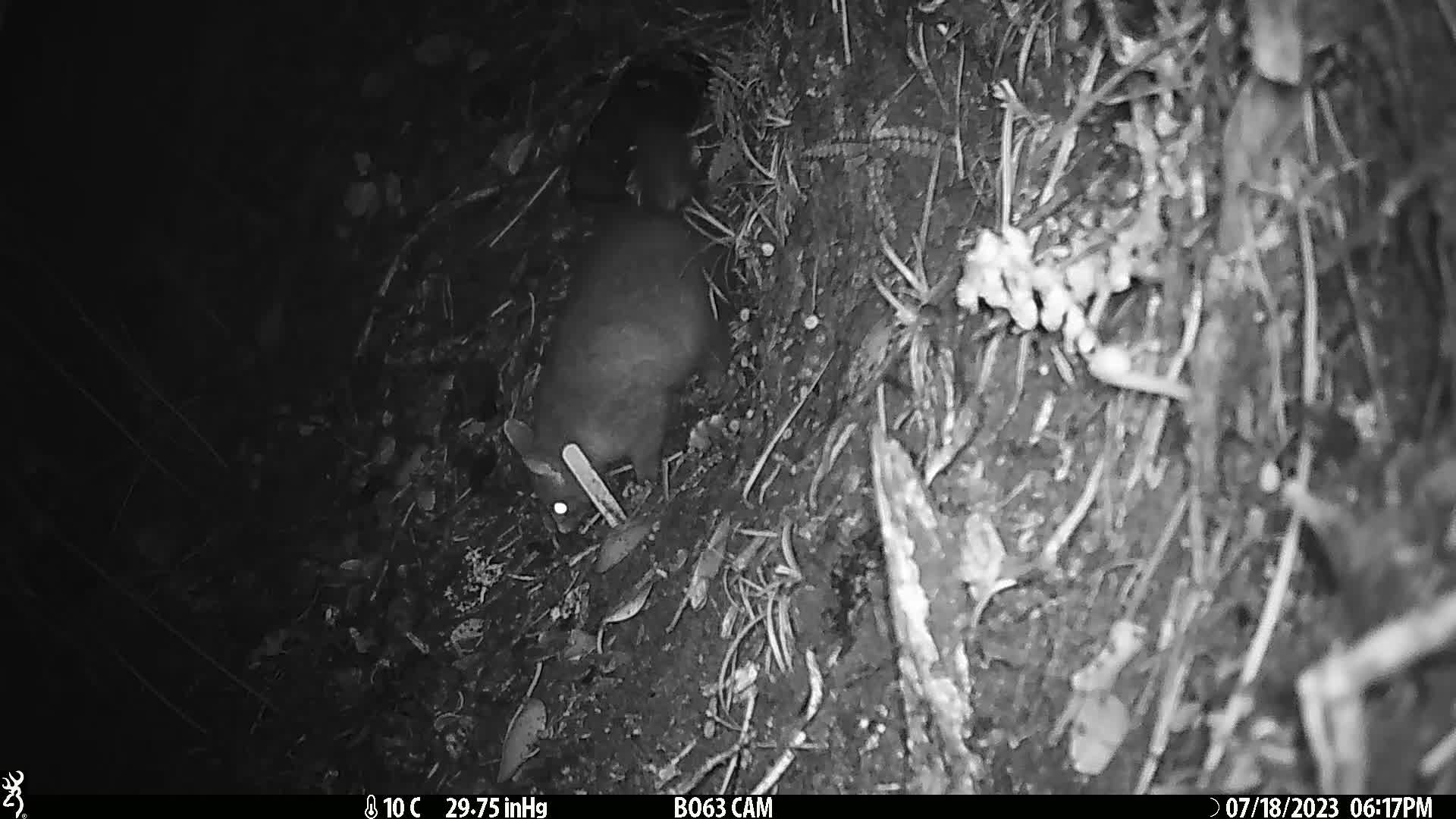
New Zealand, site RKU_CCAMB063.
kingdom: Animalia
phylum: Chordata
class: Mammalia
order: Diprotodontia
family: Phalangeridae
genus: Trichosurus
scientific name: Trichosurus vulpecula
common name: common brushtail possum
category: possum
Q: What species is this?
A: Possum (common brushtail possum) (Trichosurus vulpecula).